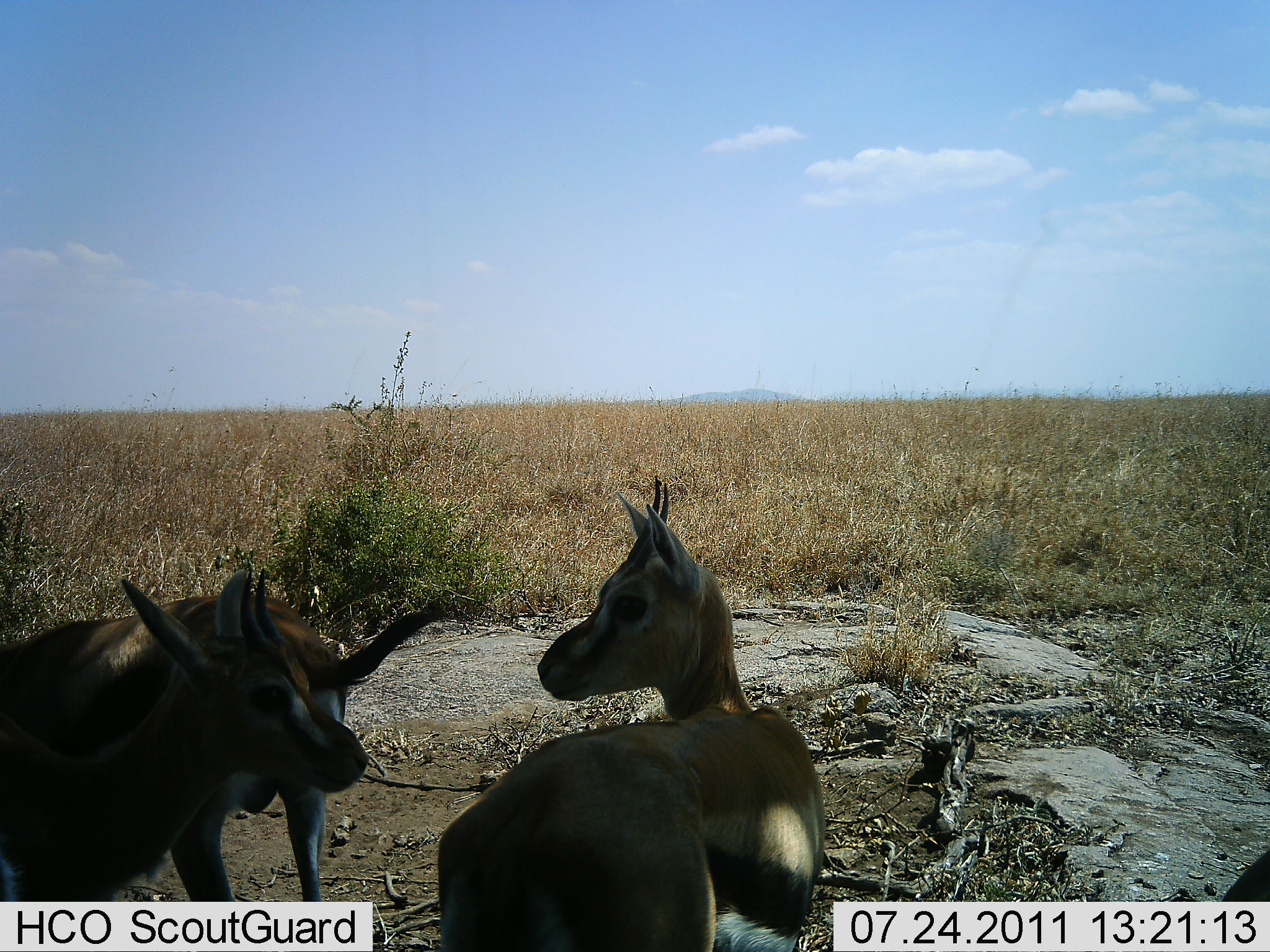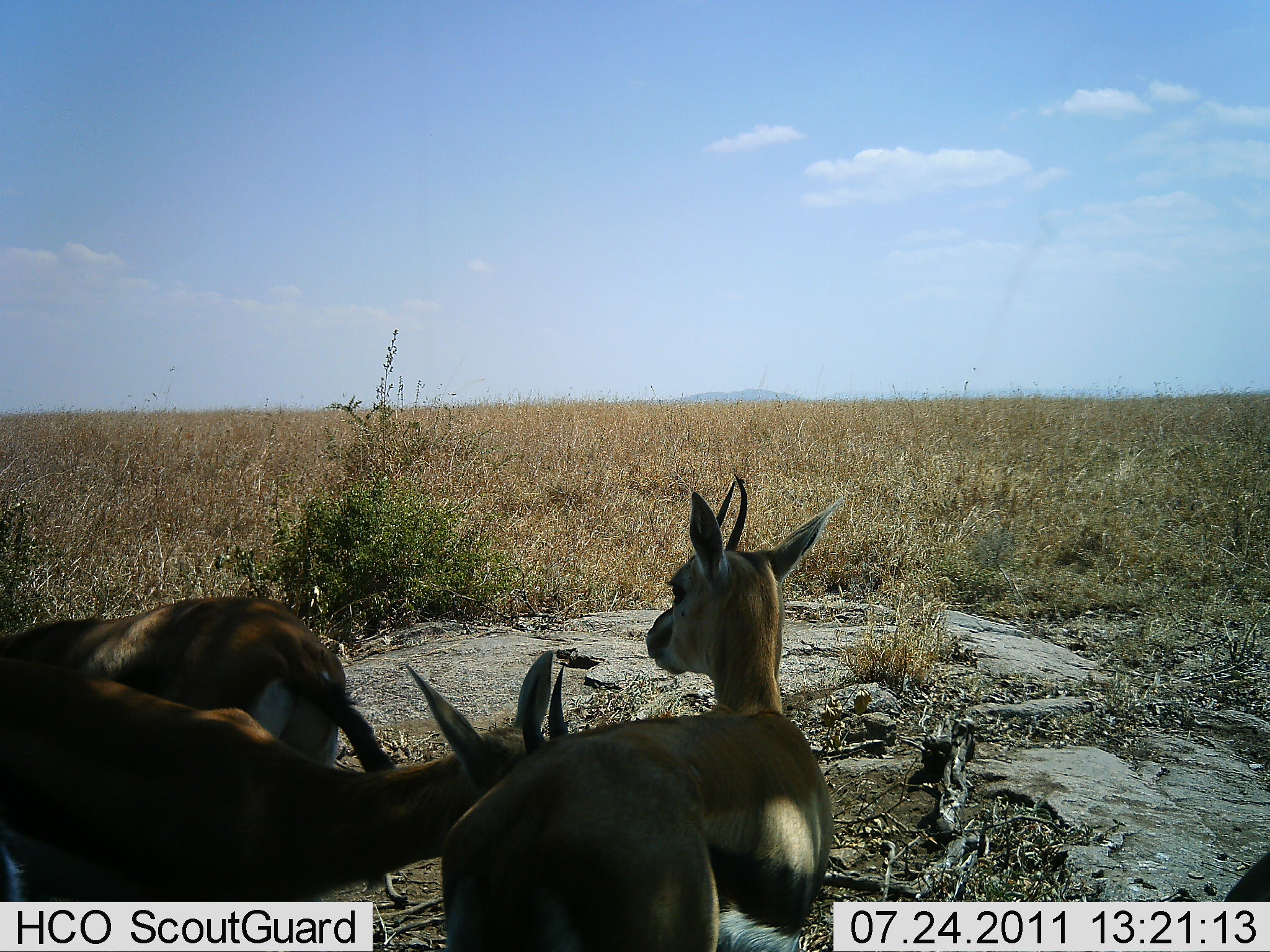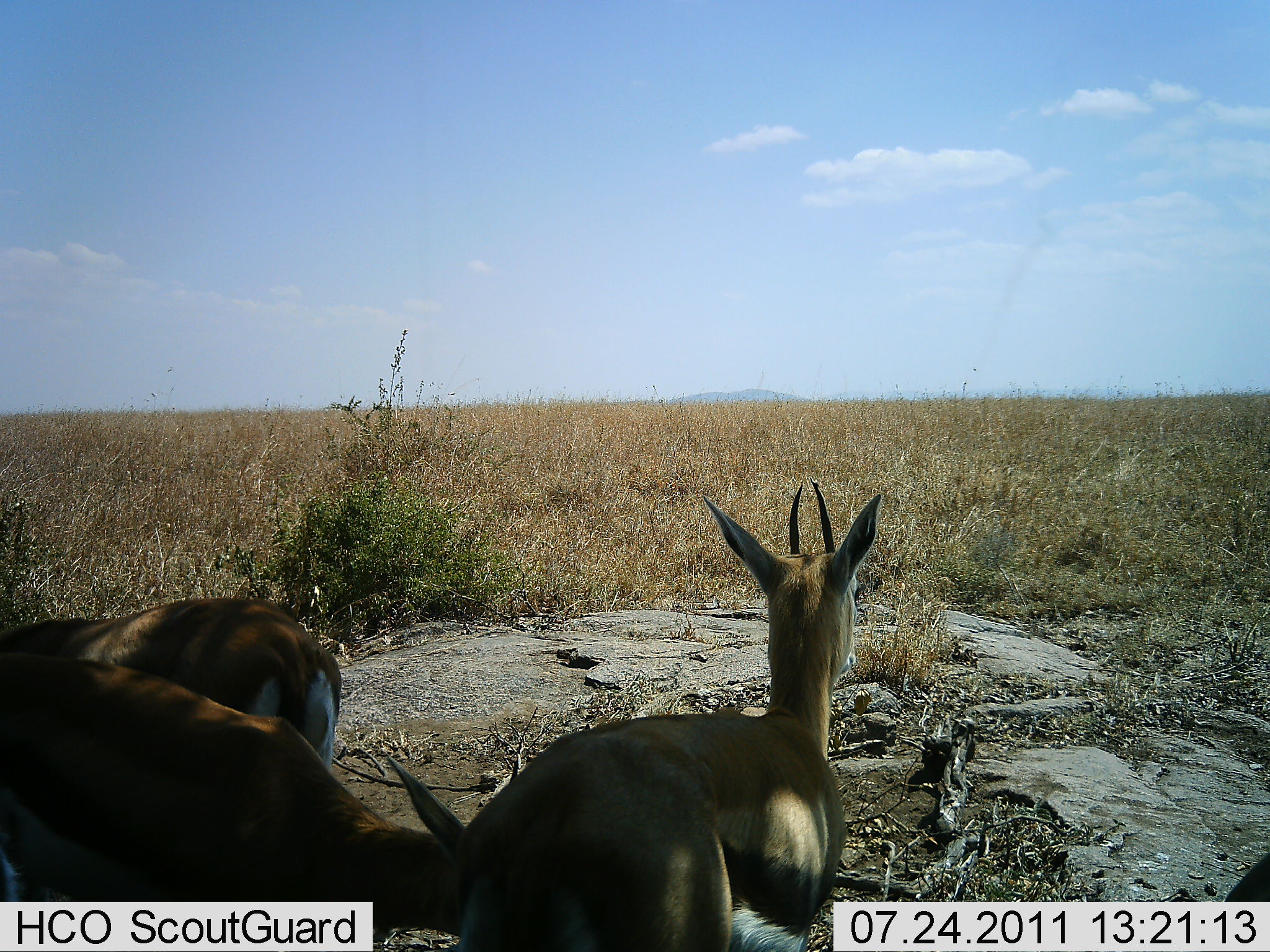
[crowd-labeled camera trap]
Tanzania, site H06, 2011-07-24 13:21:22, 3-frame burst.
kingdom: Animalia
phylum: Chordata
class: Mammalia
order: Artiodactyla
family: Bovidae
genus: Eudorcas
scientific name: Eudorcas thomsonii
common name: thomson's gazelle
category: gazellethomsons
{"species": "gazellethomsons (thomson's gazelle) (Eudorcas thomsonii)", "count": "3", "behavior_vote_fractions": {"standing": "60%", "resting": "20%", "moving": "10%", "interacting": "20%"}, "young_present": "10%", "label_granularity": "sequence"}